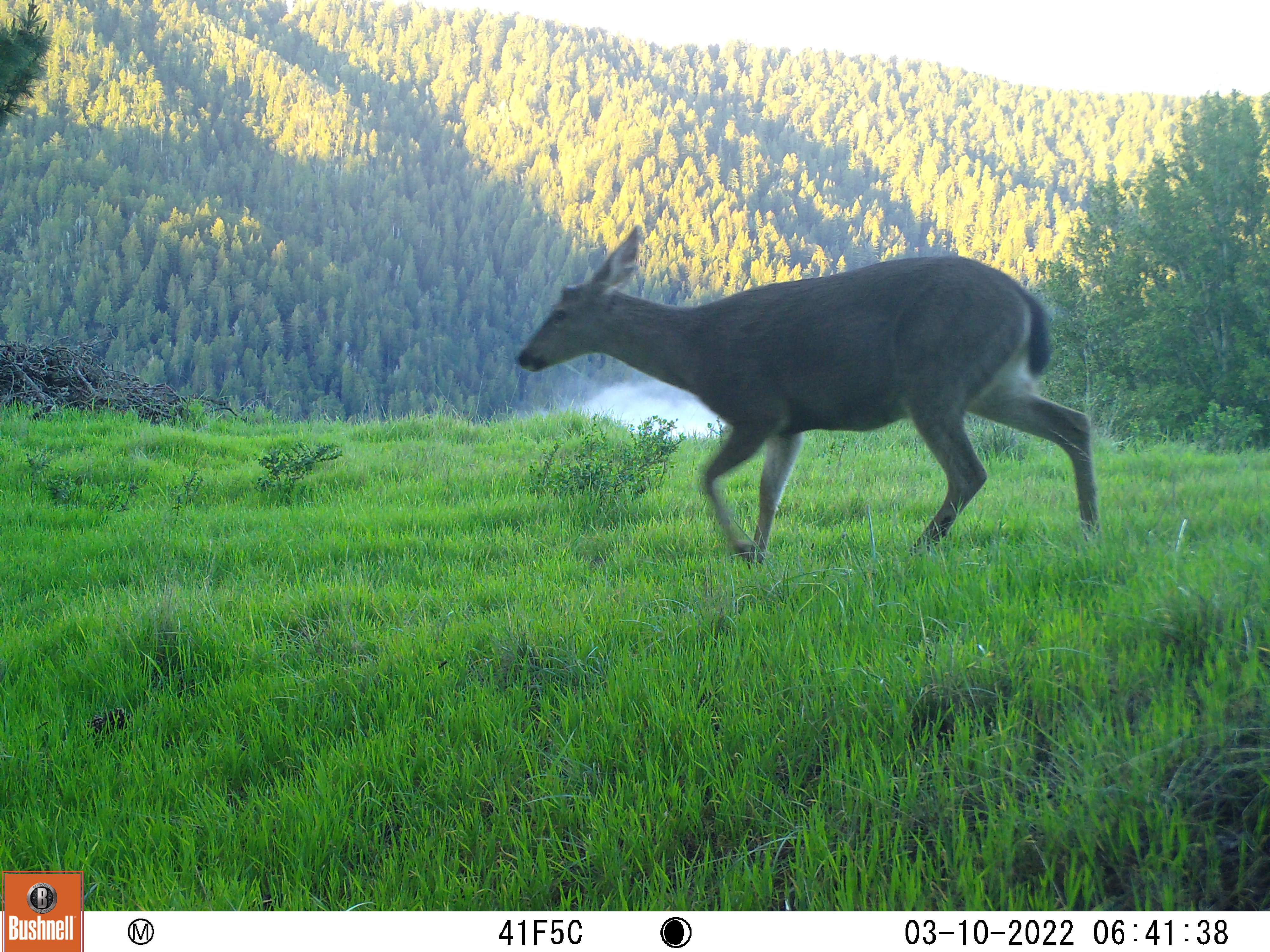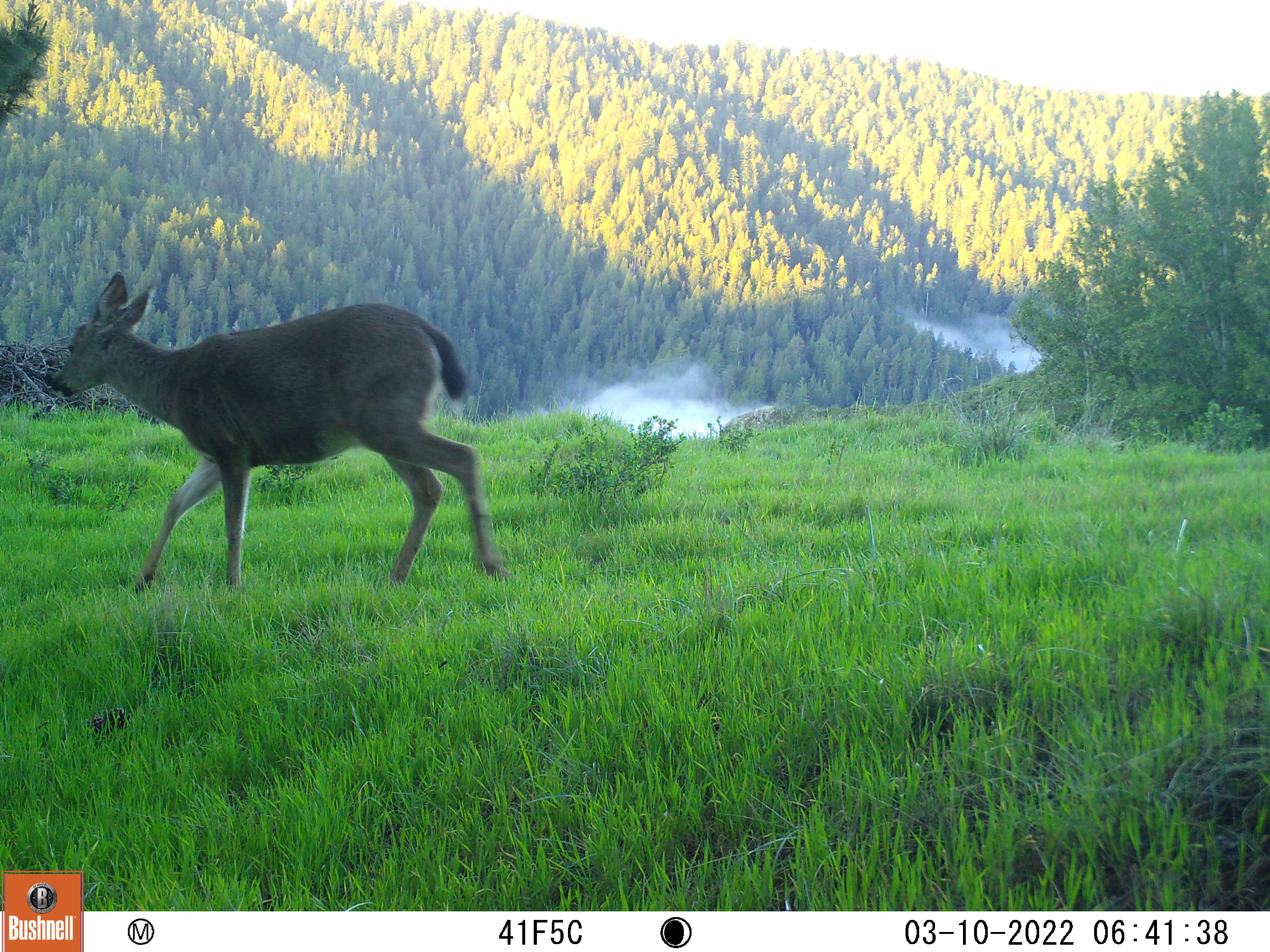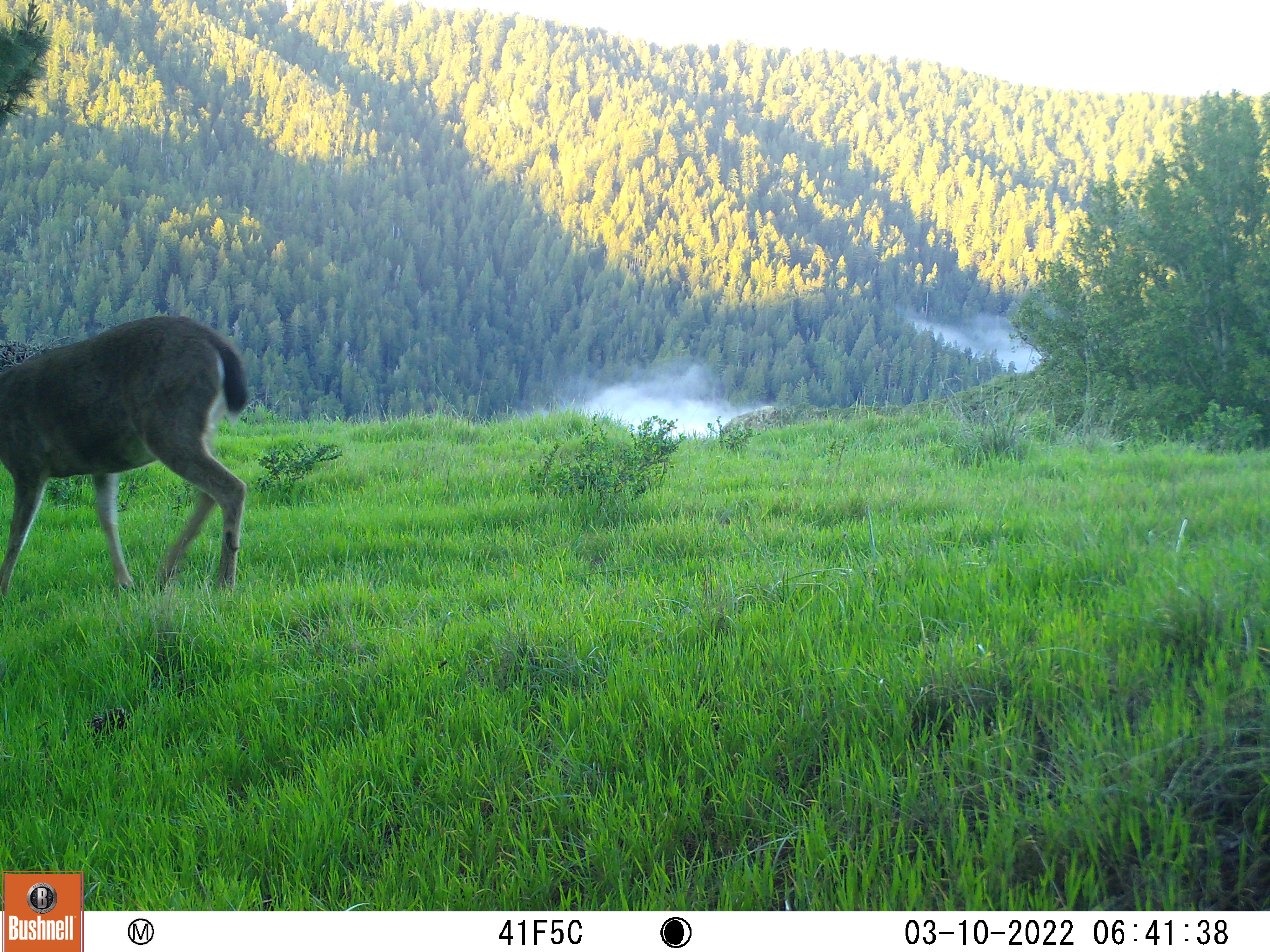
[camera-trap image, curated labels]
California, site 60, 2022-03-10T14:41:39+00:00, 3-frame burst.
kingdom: Animalia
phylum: Chordata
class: Mammalia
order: Artiodactyla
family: Cervidae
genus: Odocoileus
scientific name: Odocoileus hemionus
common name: mule deer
Mule deer (Odocoileus hemionus).